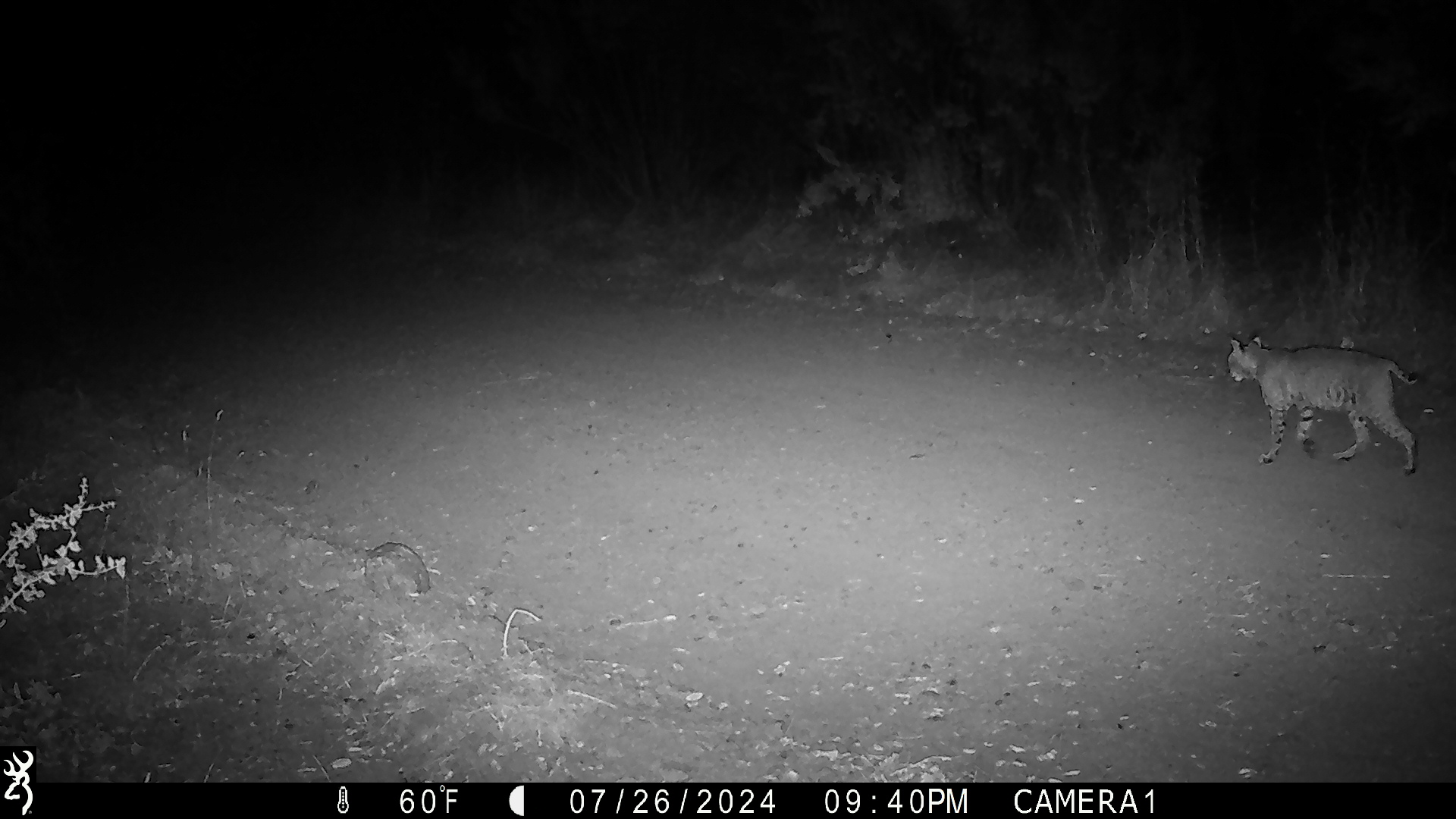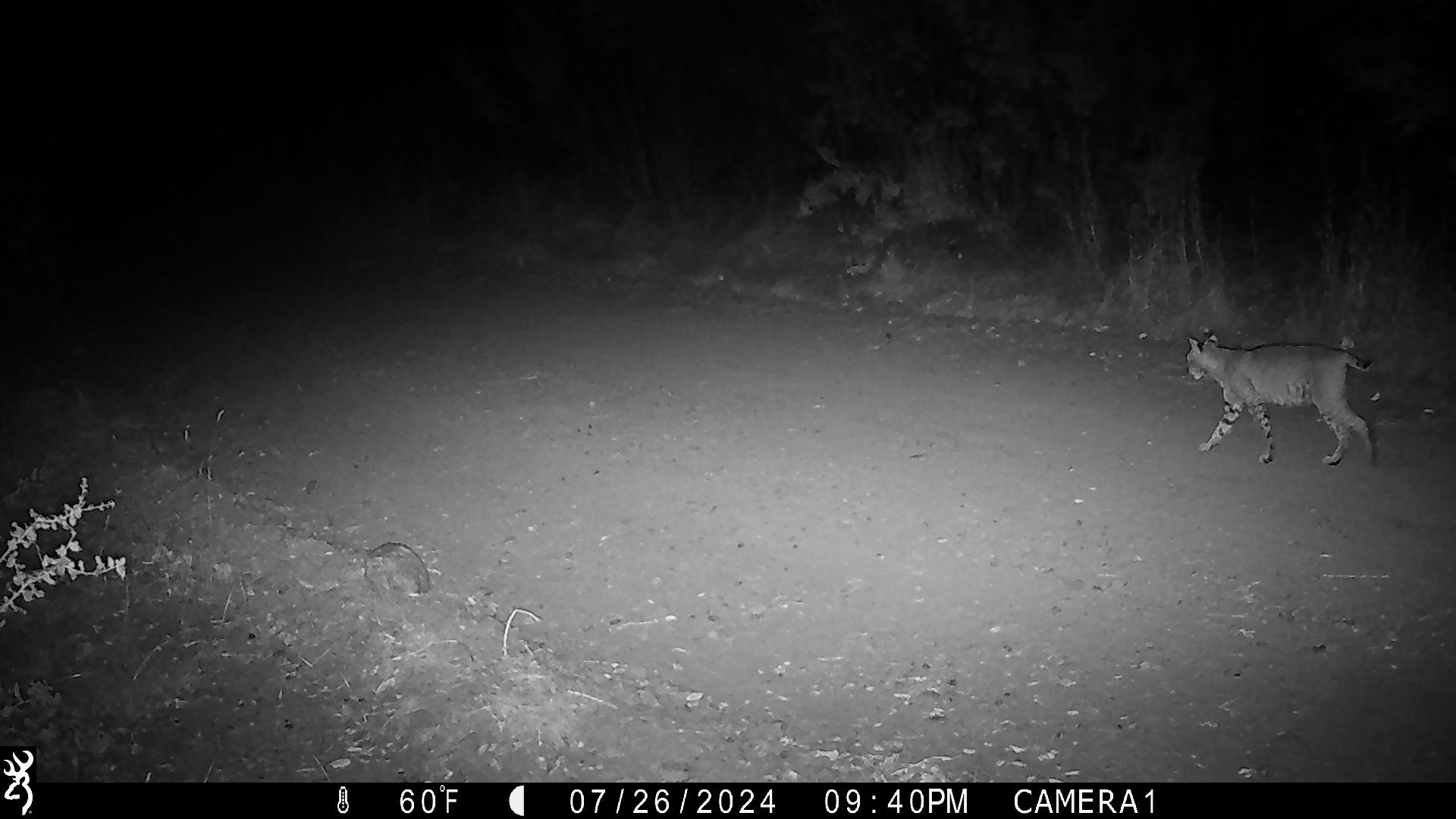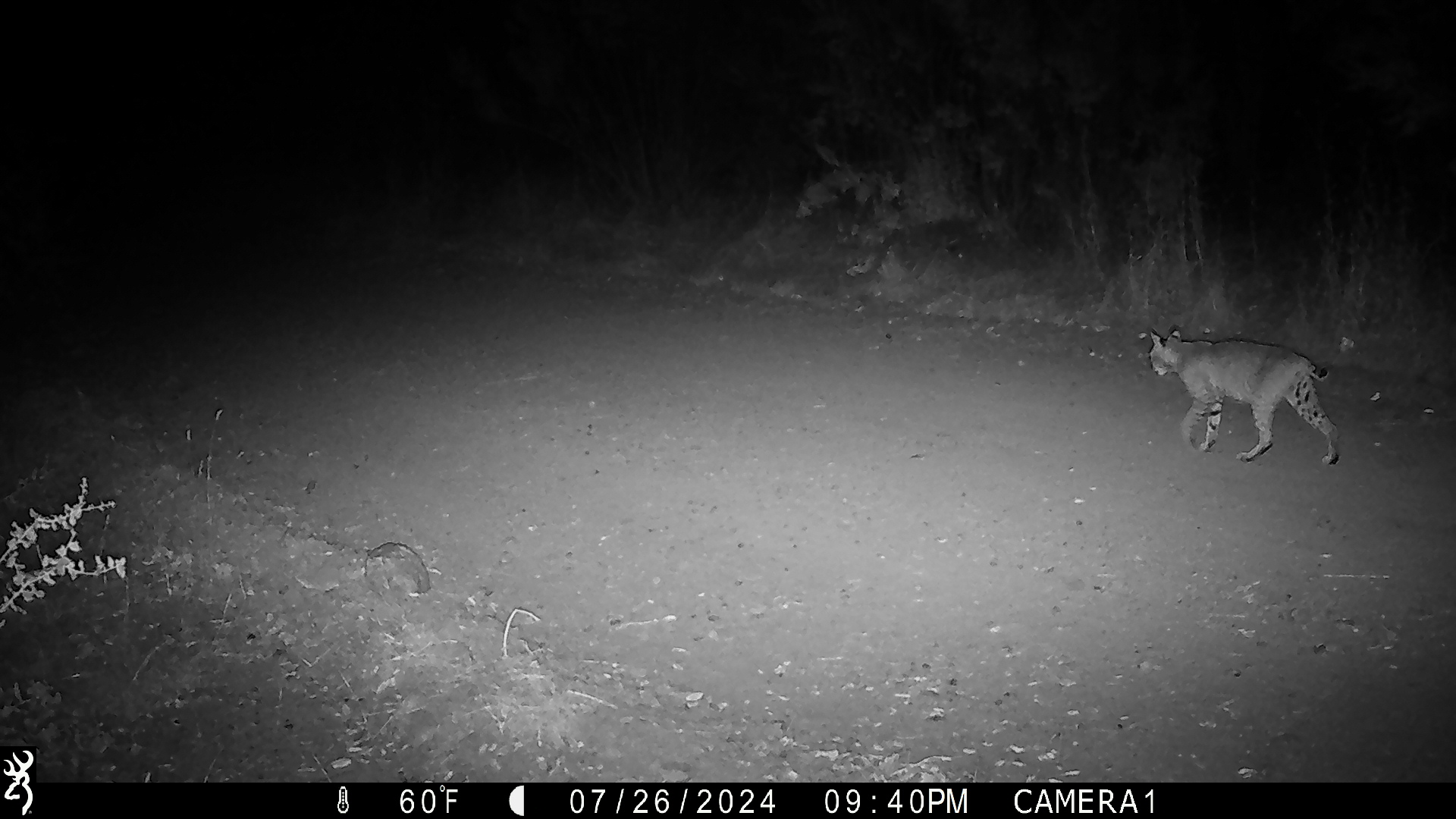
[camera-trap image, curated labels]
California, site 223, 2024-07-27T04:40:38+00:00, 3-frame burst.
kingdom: Animalia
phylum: Chordata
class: Mammalia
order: Carnivora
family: Felidae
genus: Lynx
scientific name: Lynx rufus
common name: bobcat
Bobcat (Lynx rufus).